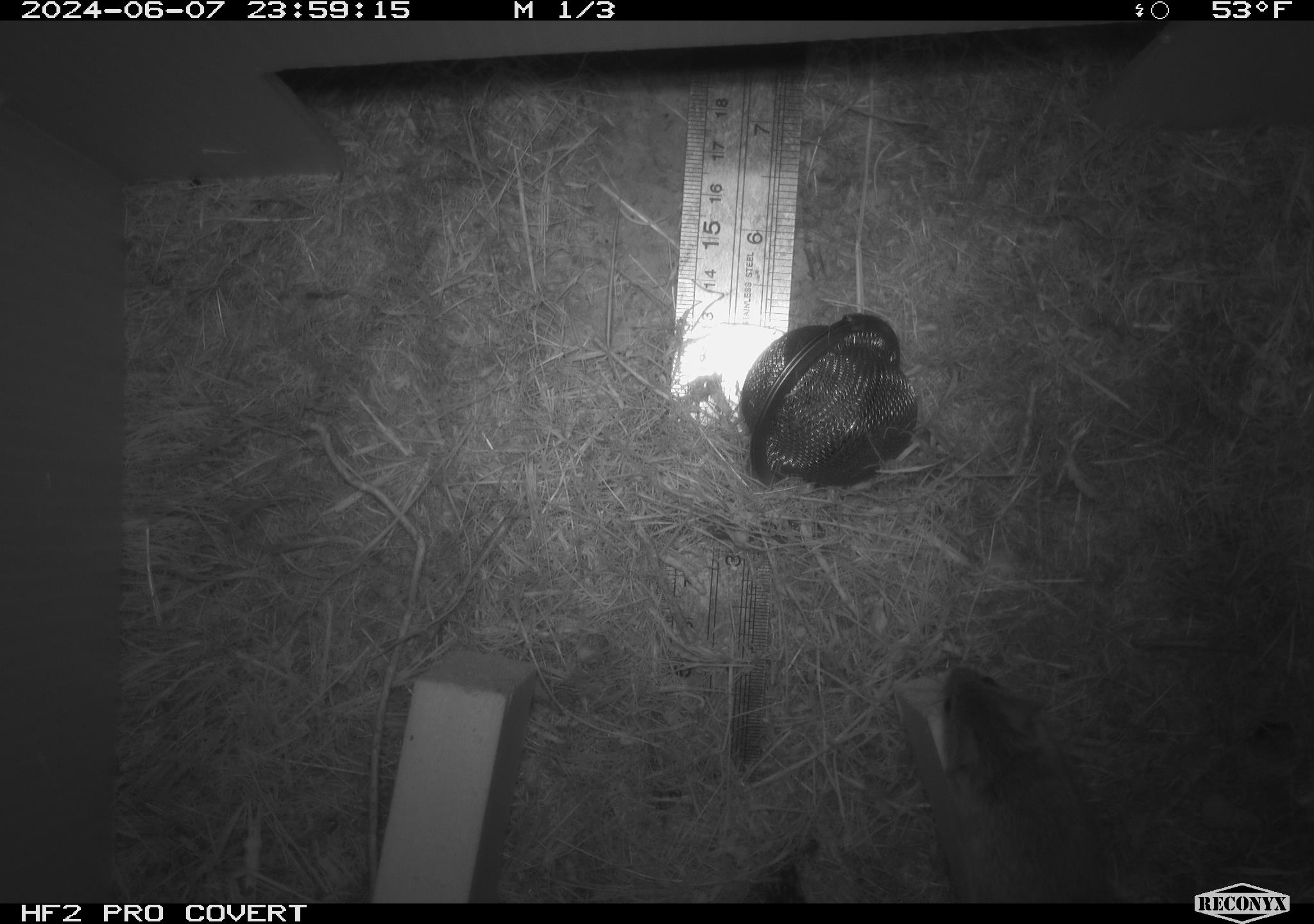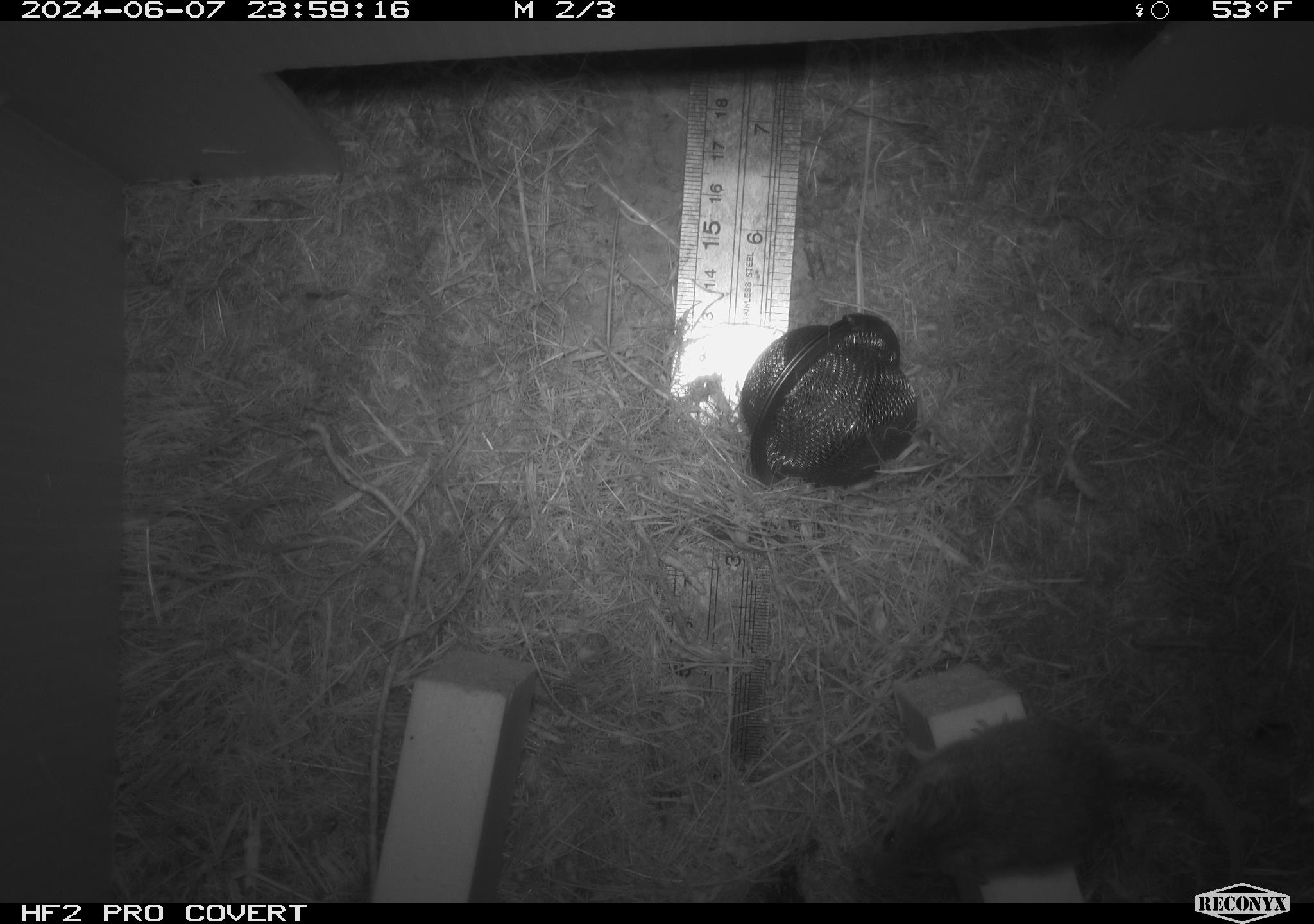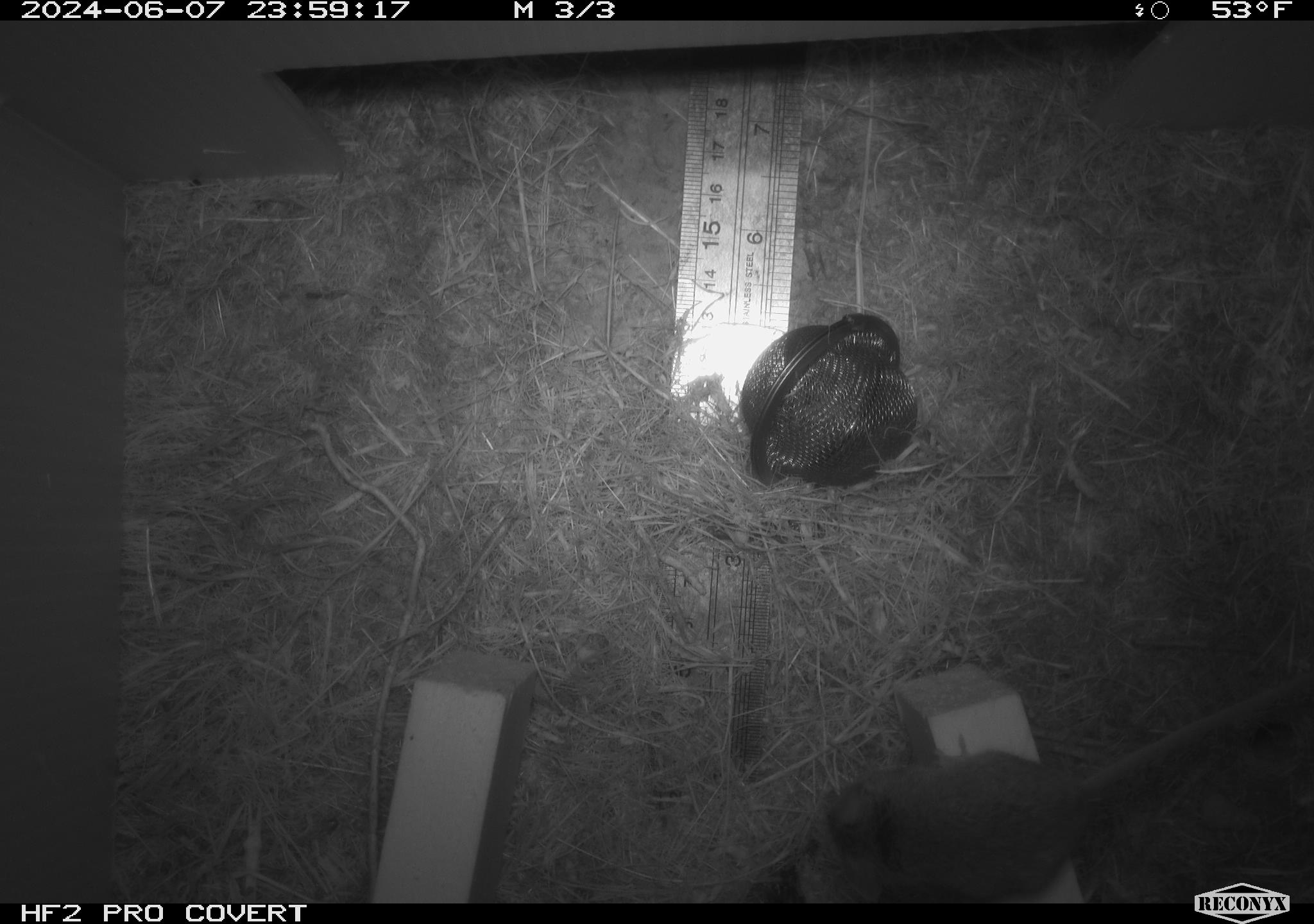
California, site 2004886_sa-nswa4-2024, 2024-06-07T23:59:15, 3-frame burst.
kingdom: Animalia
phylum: Chordata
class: Mammalia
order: Rodentia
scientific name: Rodentia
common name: mouse species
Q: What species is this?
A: Mouse species (Rodentia).